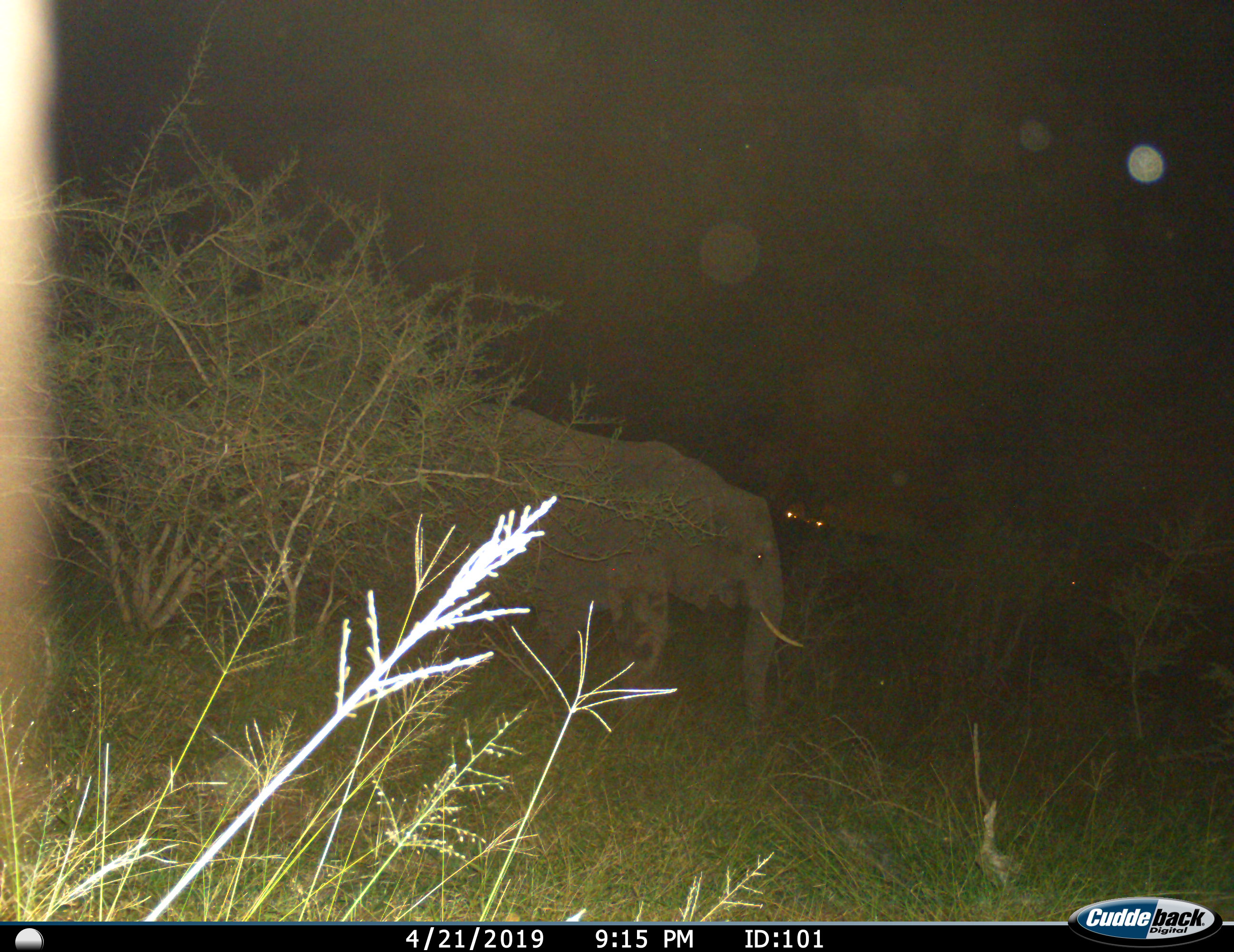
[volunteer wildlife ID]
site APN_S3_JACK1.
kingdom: Animalia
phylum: Chordata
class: Mammalia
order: Proboscidea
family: Elephantidae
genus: Loxodonta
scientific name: Loxodonta africana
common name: african bush elephant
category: elephant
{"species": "elephant (african bush elephant) (Loxodonta africana)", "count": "1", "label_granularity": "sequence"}